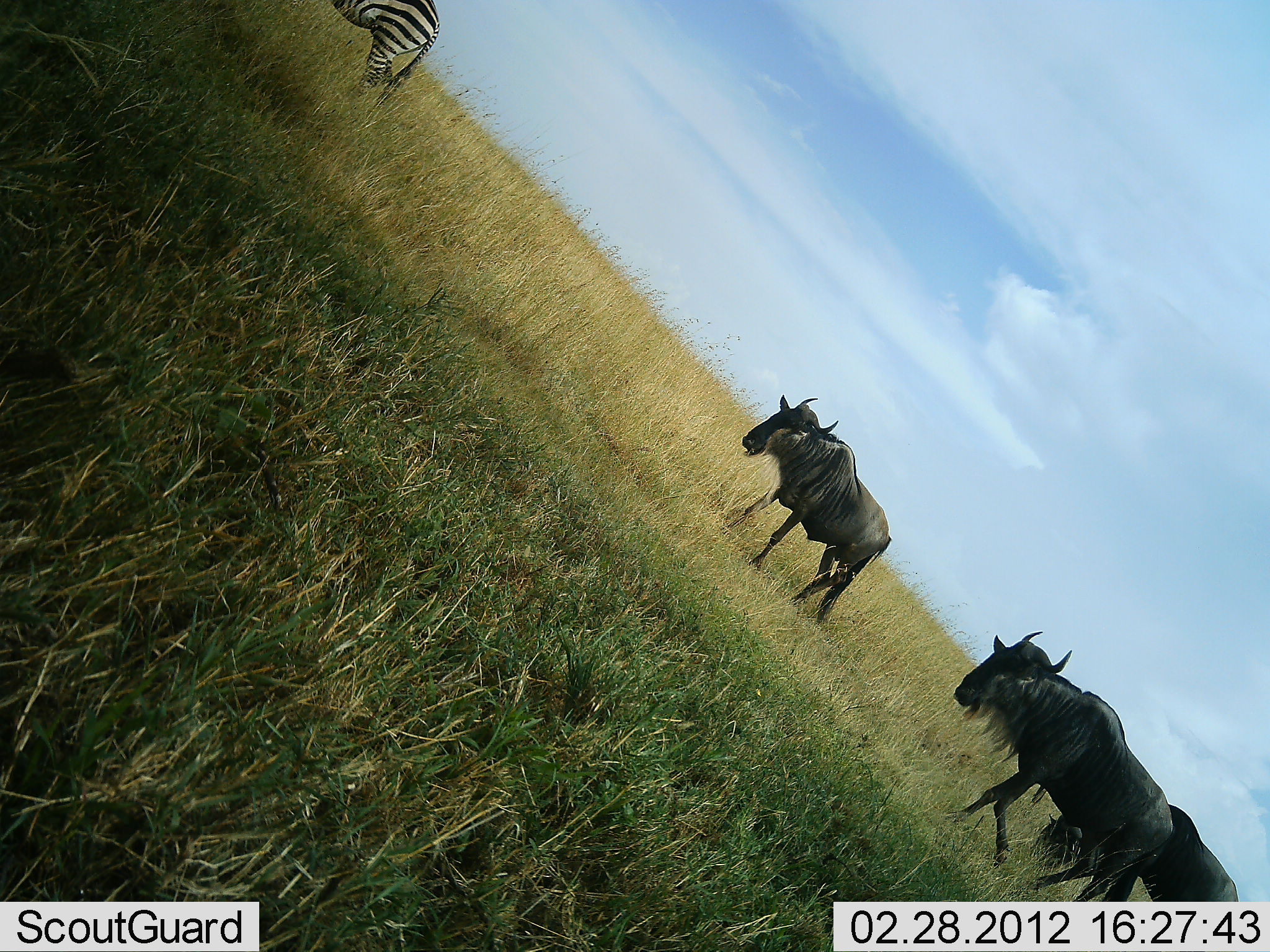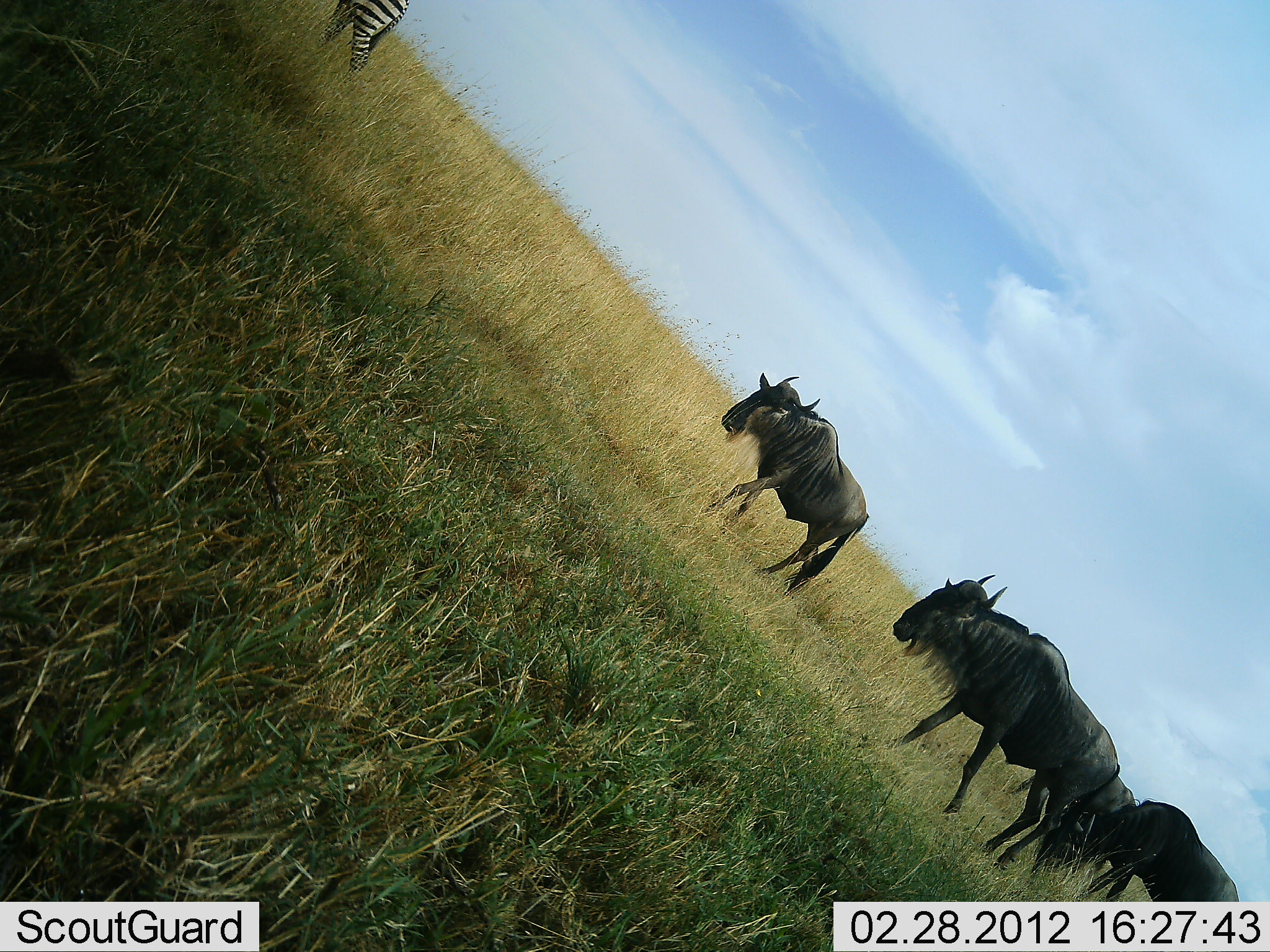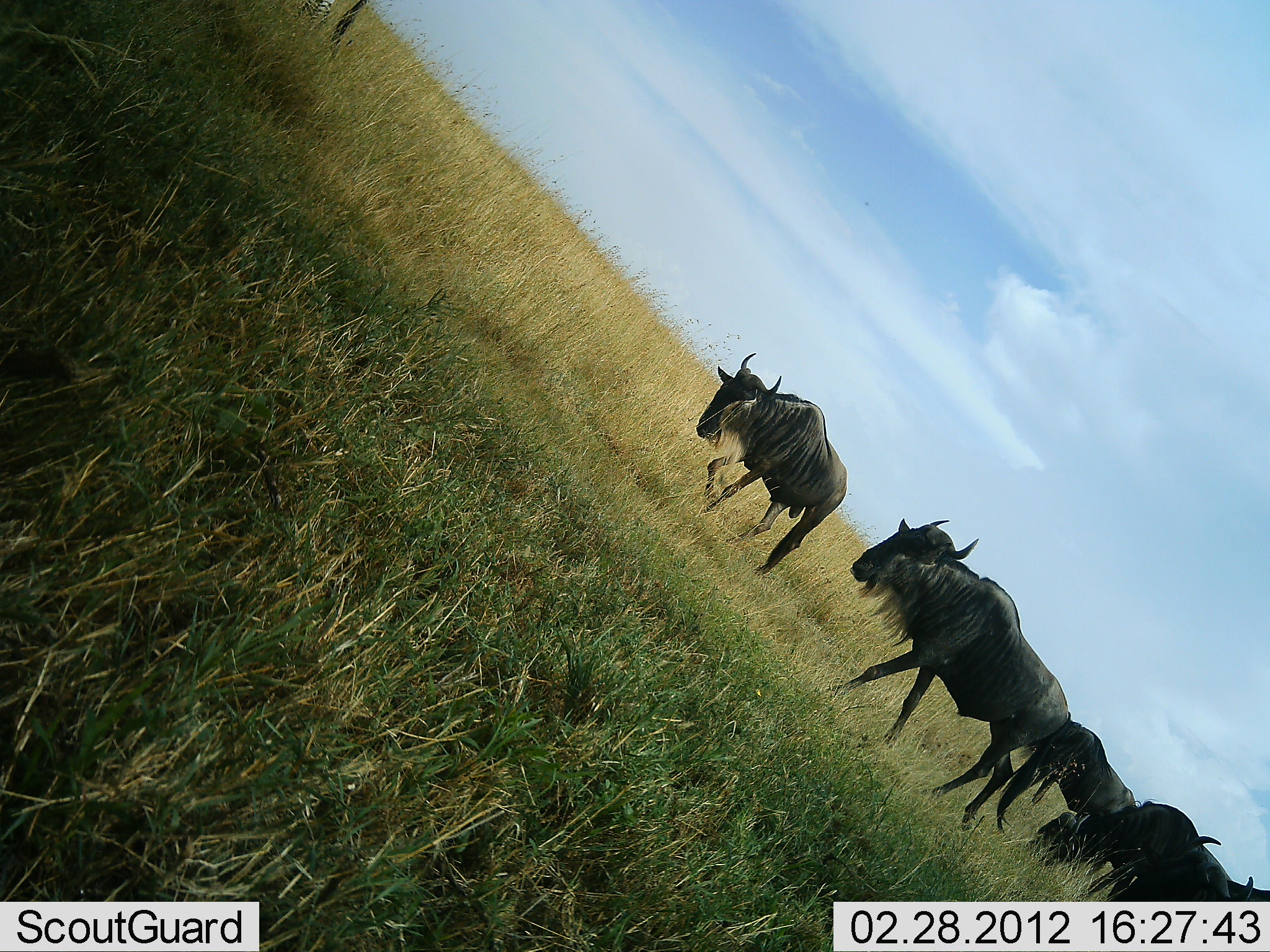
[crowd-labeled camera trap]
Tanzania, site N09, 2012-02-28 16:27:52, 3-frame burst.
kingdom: Animalia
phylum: Chordata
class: Mammalia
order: Artiodactyla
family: Bovidae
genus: Connochaetes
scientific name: Connochaetes taurinus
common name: blue wildebeest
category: wildebeest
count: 4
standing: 26%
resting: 0%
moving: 100%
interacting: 0%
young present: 0%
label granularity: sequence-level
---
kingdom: Animalia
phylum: Chordata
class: Mammalia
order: Perissodactyla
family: Equidae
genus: Equus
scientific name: Equus quagga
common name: plains zebra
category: zebra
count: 1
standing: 8%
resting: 0%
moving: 88%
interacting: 0%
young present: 0%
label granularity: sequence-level